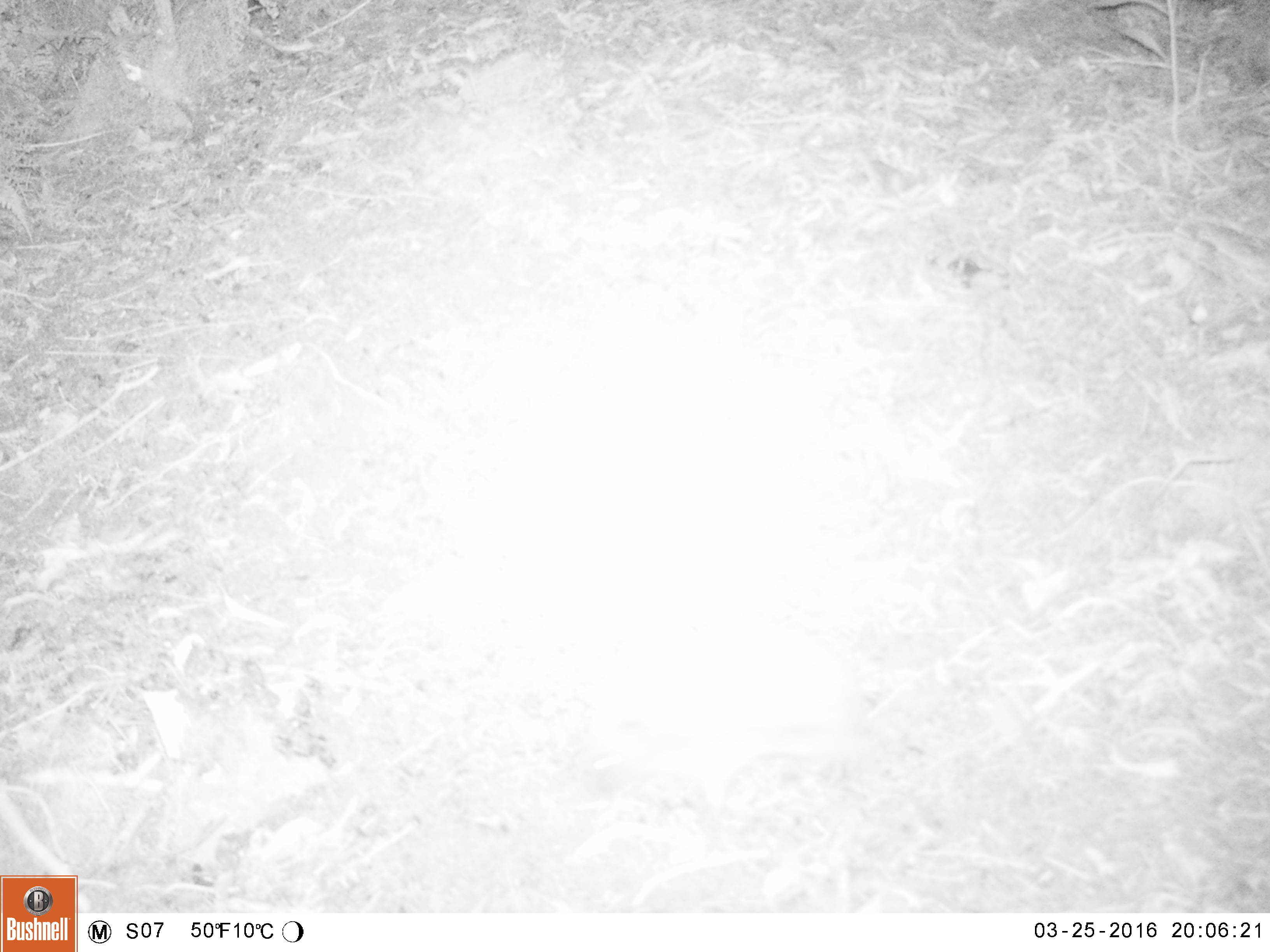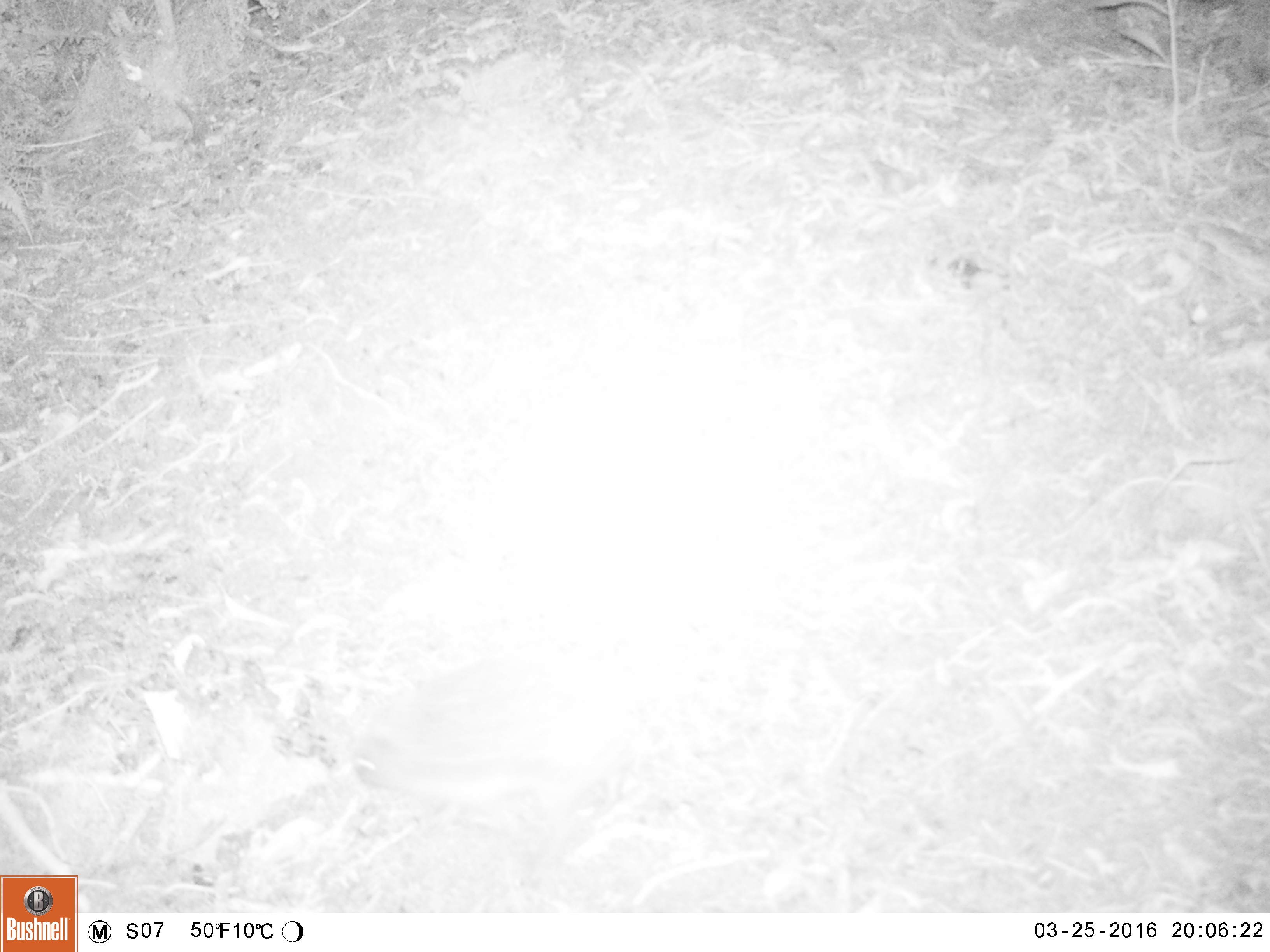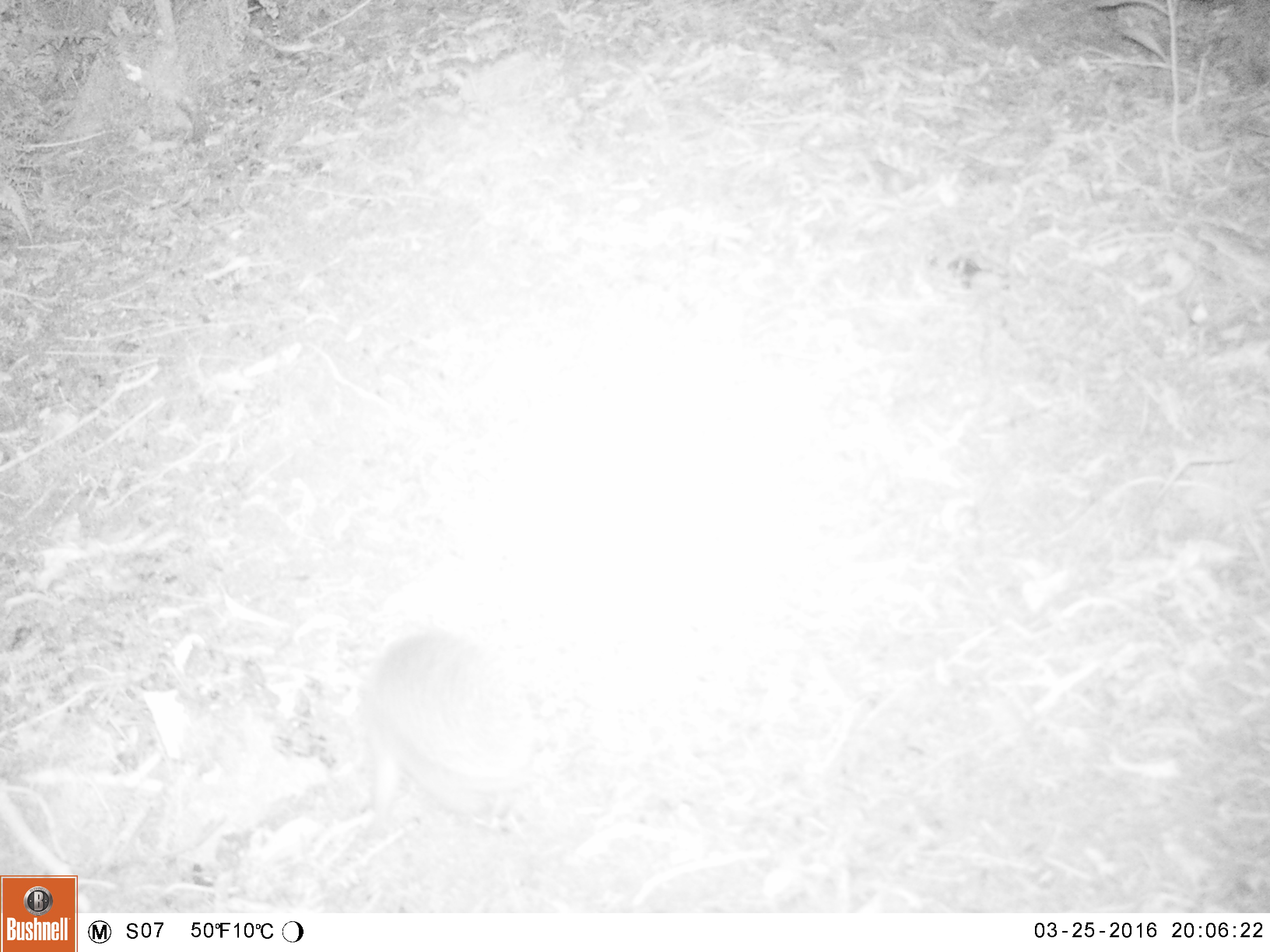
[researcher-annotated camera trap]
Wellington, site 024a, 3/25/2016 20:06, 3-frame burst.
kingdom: Animalia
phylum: Chordata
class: Mammalia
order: Eulipotyphla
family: Erinaceidae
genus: Erinaceus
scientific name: Erinaceus europaeus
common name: hedgehog